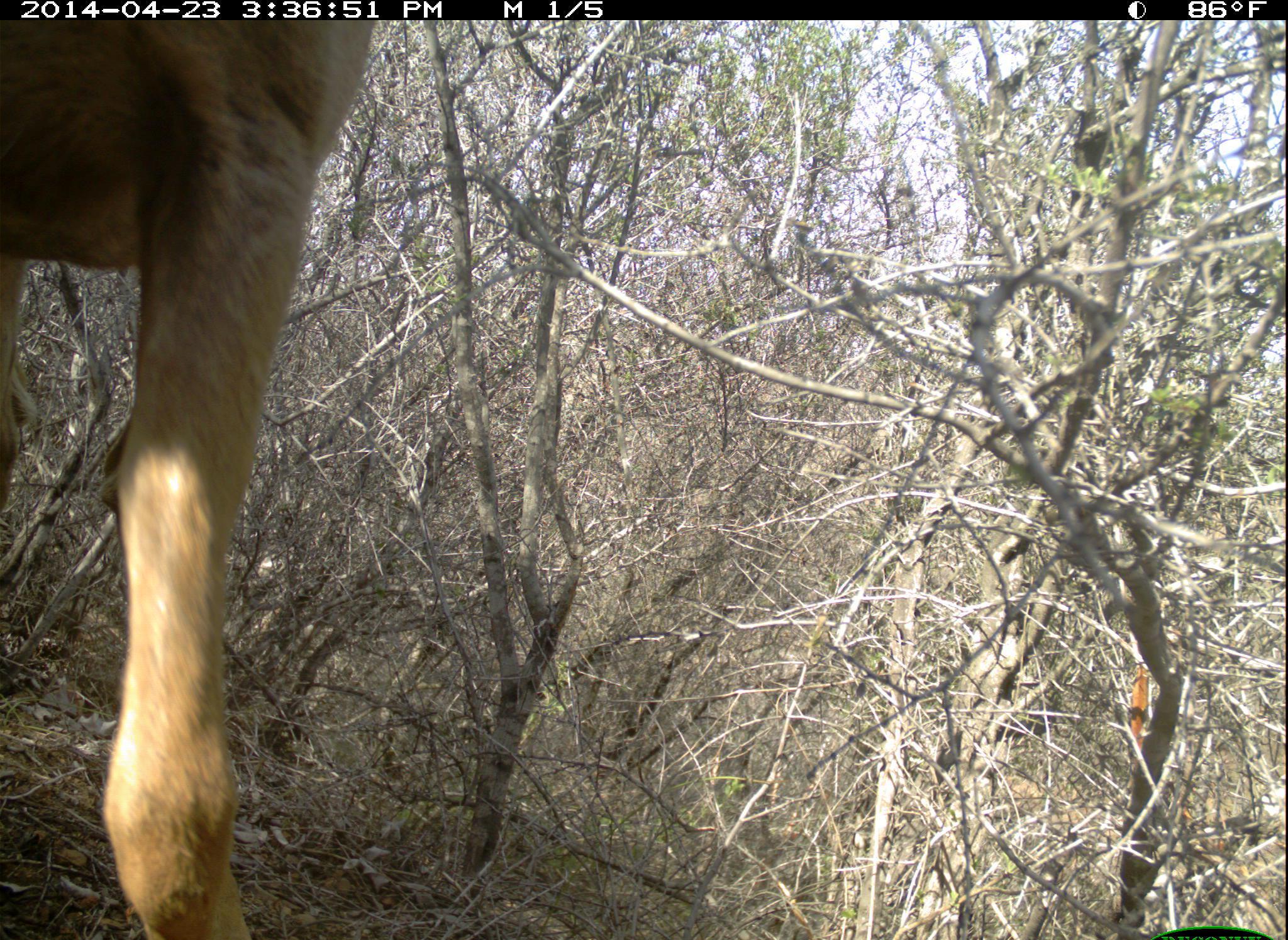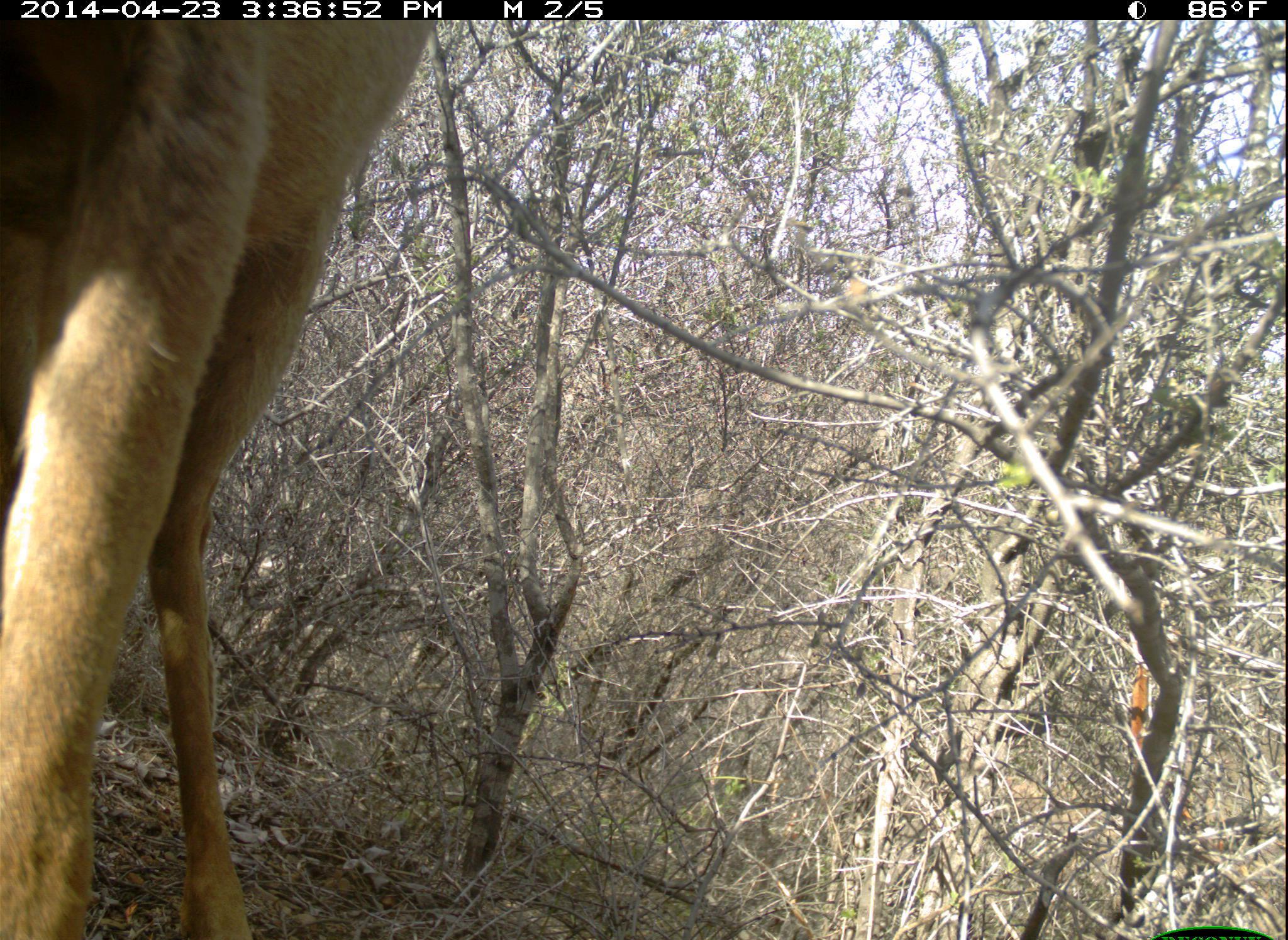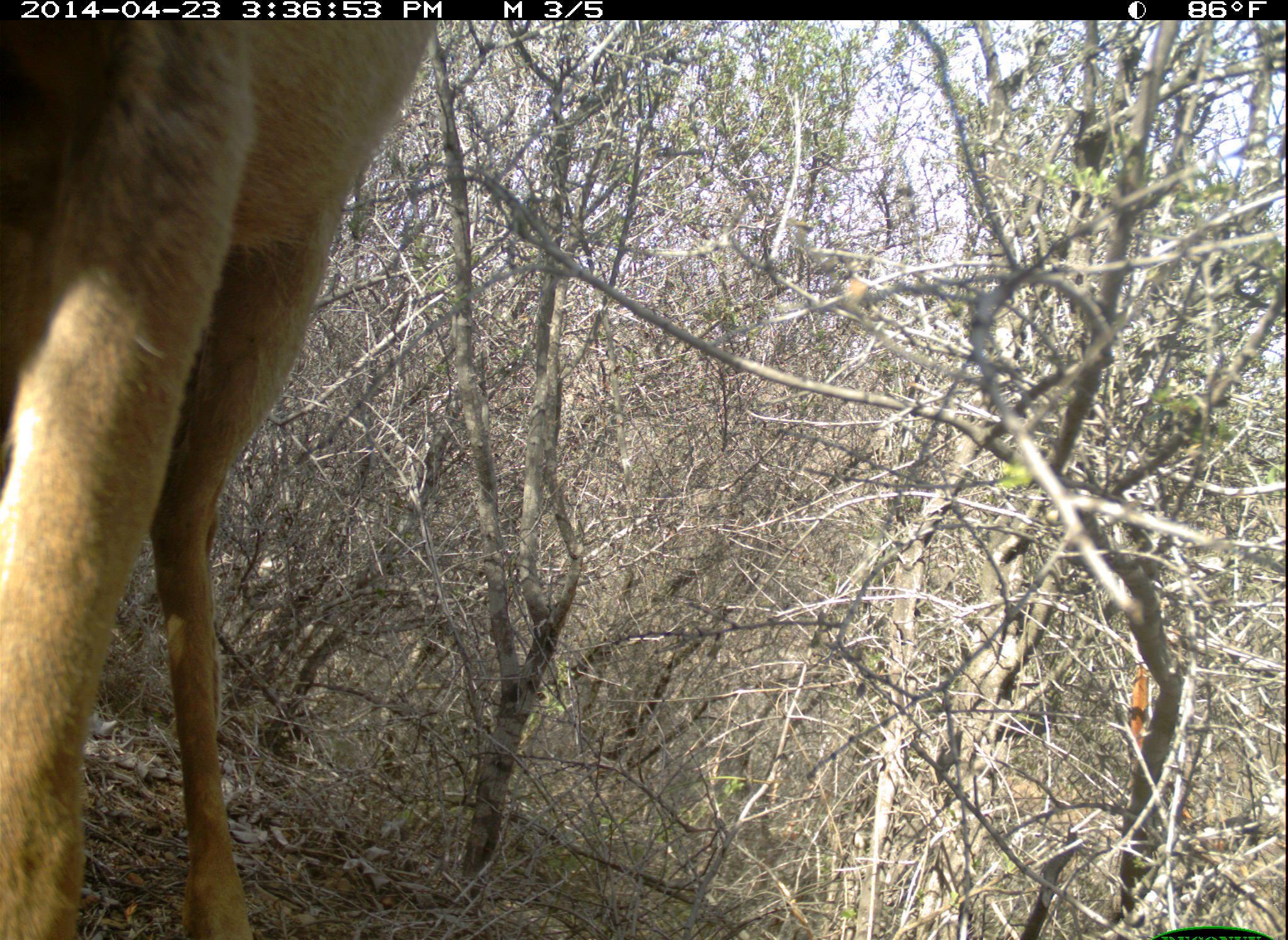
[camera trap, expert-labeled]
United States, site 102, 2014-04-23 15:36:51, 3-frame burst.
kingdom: Animalia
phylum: Chordata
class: Mammalia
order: Artiodactyla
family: Cervidae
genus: Odocoileus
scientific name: Odocoileus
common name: deer